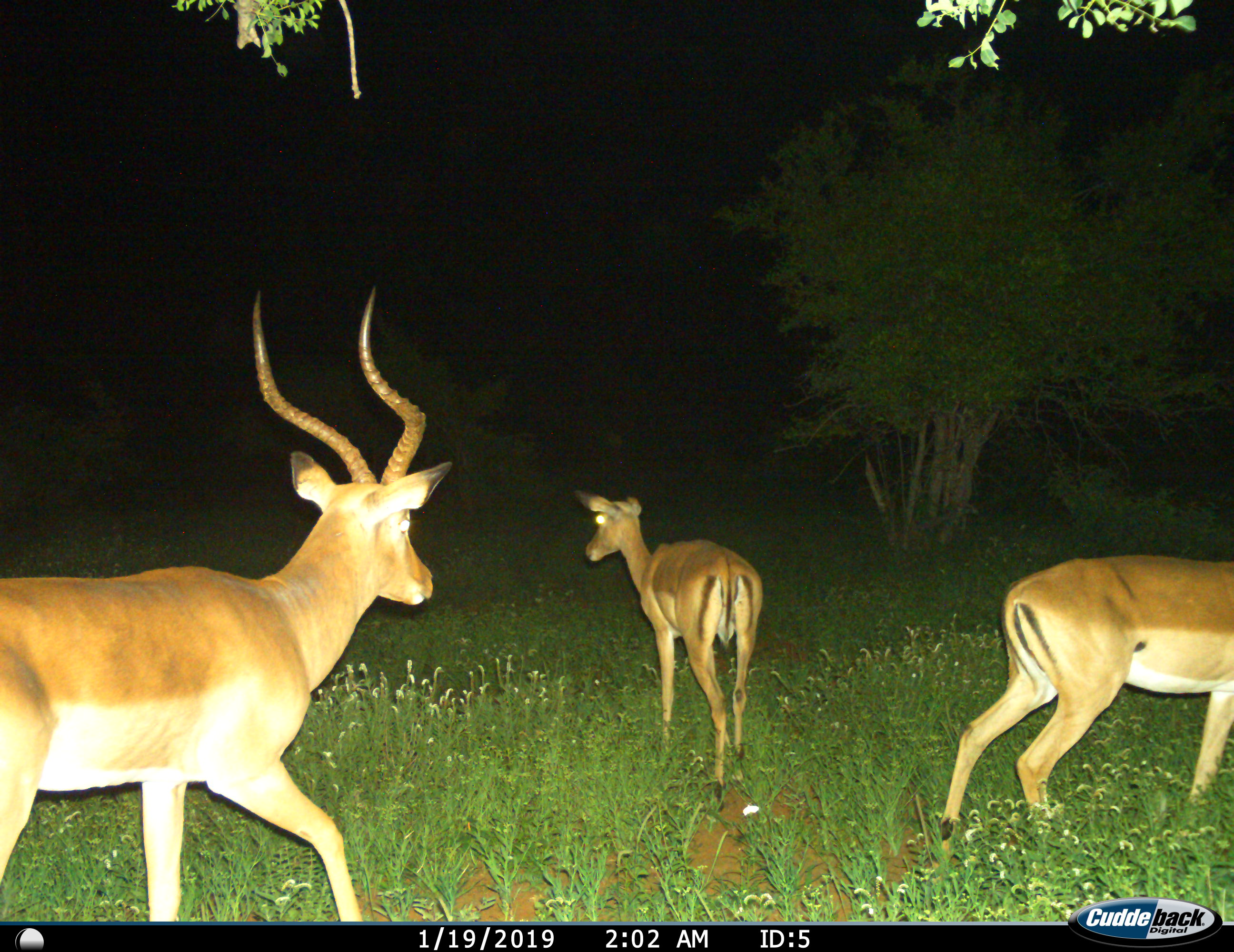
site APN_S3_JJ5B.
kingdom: Animalia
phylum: Chordata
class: Mammalia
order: Artiodactyla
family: Bovidae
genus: Aepyceros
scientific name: Aepyceros melampus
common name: impala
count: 3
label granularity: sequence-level